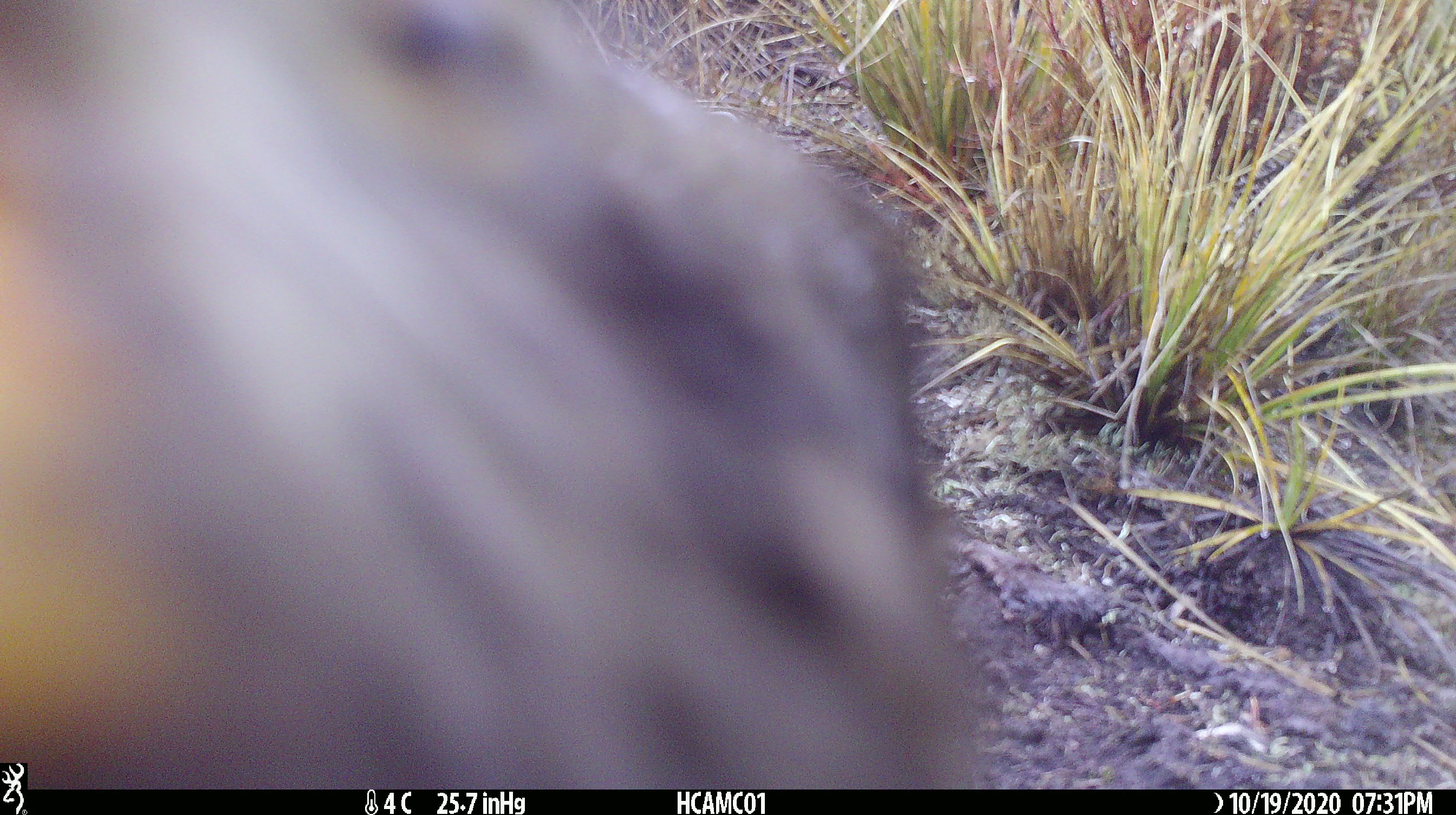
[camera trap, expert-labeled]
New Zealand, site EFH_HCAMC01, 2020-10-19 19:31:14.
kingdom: Animalia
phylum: Chordata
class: Aves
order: Psittaciformes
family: Strigopidae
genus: Nestor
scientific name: Nestor notabilis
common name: kea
Kea (Nestor notabilis).